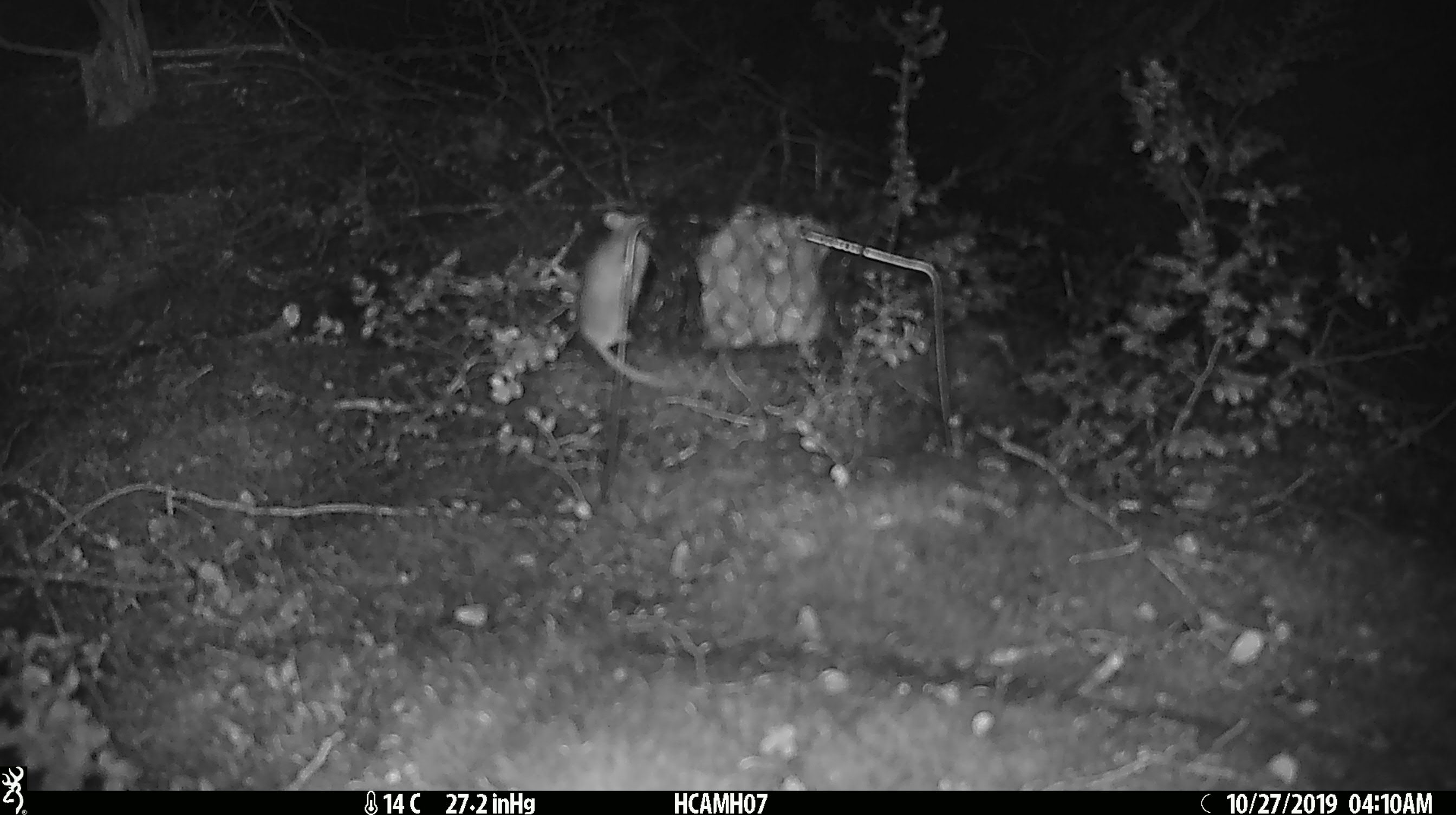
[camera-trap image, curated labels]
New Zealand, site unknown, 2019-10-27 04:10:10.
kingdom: Animalia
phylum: Chordata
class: Mammalia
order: Rodentia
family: Muridae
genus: Mus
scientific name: Mus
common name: mouse